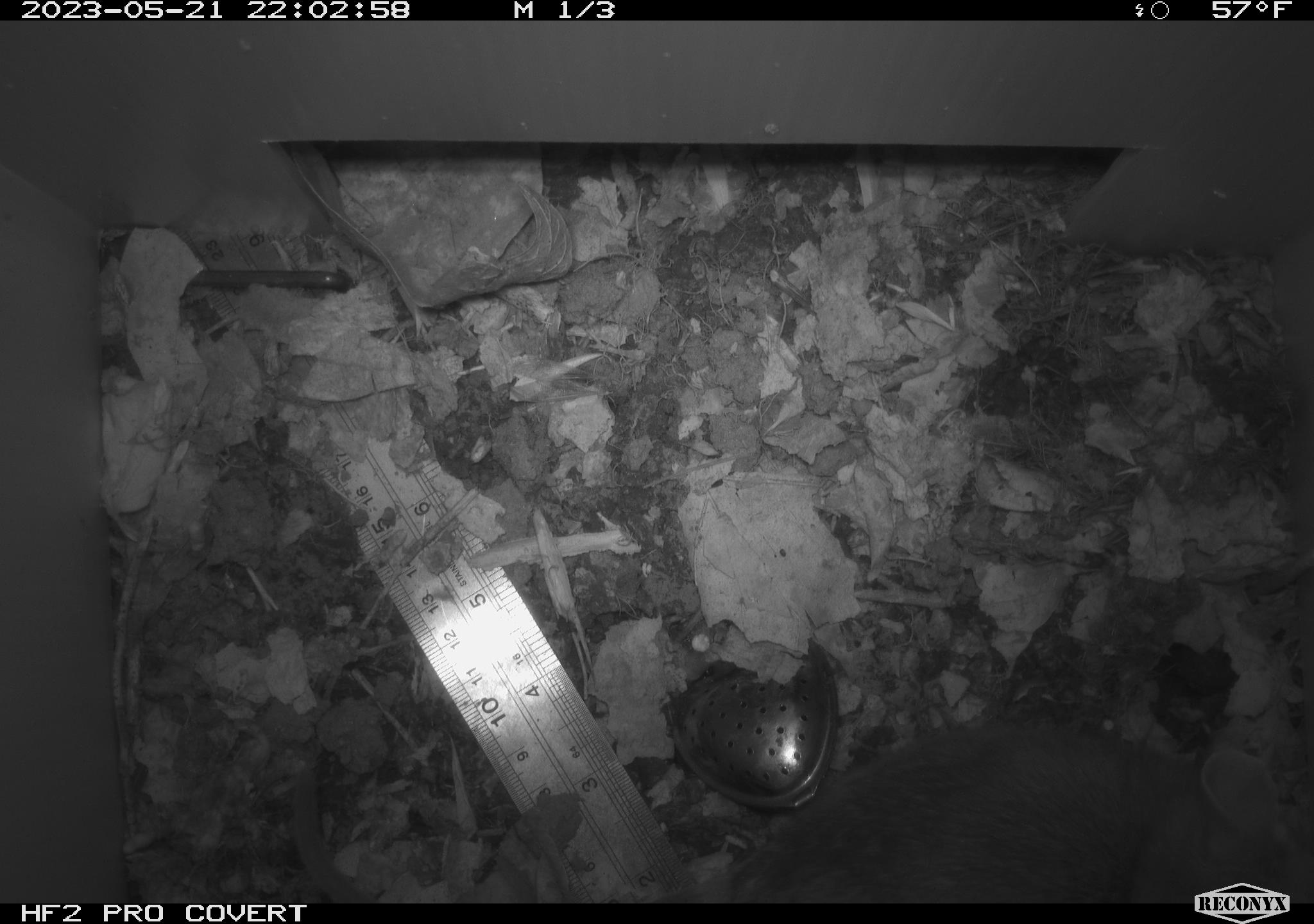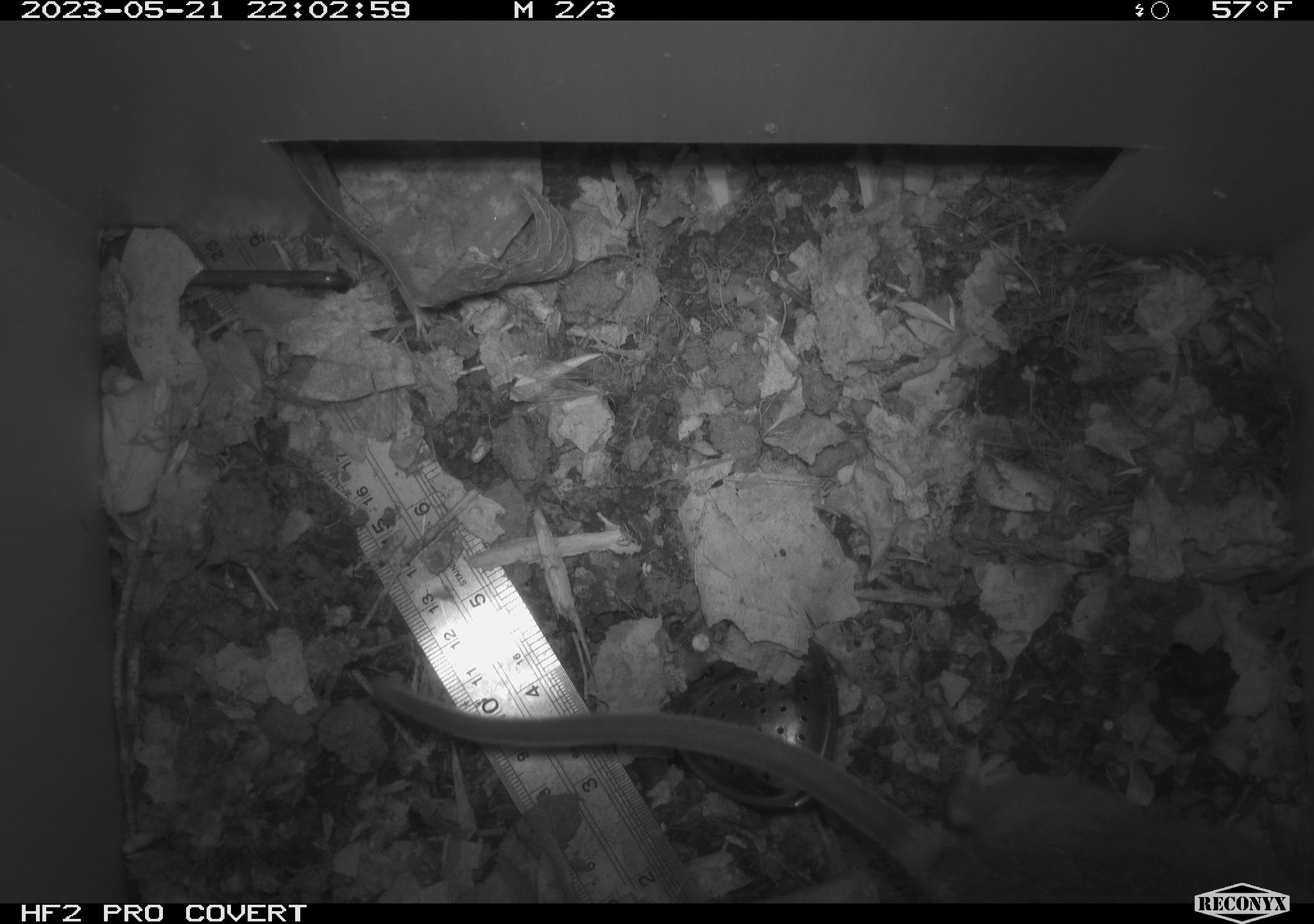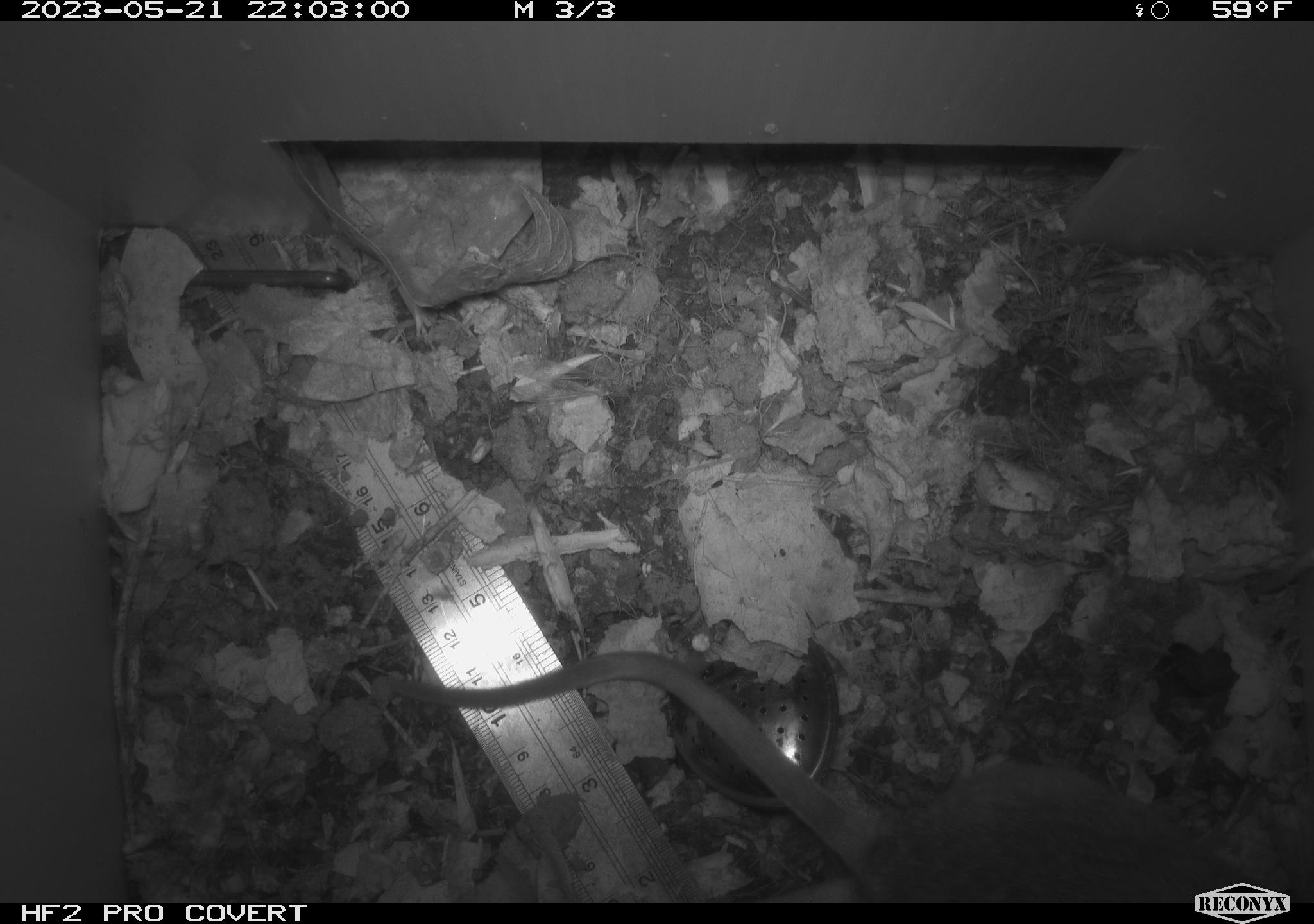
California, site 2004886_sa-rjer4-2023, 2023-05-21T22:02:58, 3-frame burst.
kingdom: Animalia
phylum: Chordata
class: Mammalia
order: Rodentia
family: Cricetidae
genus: Neotoma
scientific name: Neotoma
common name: pack rat or woodrat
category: neotoma species